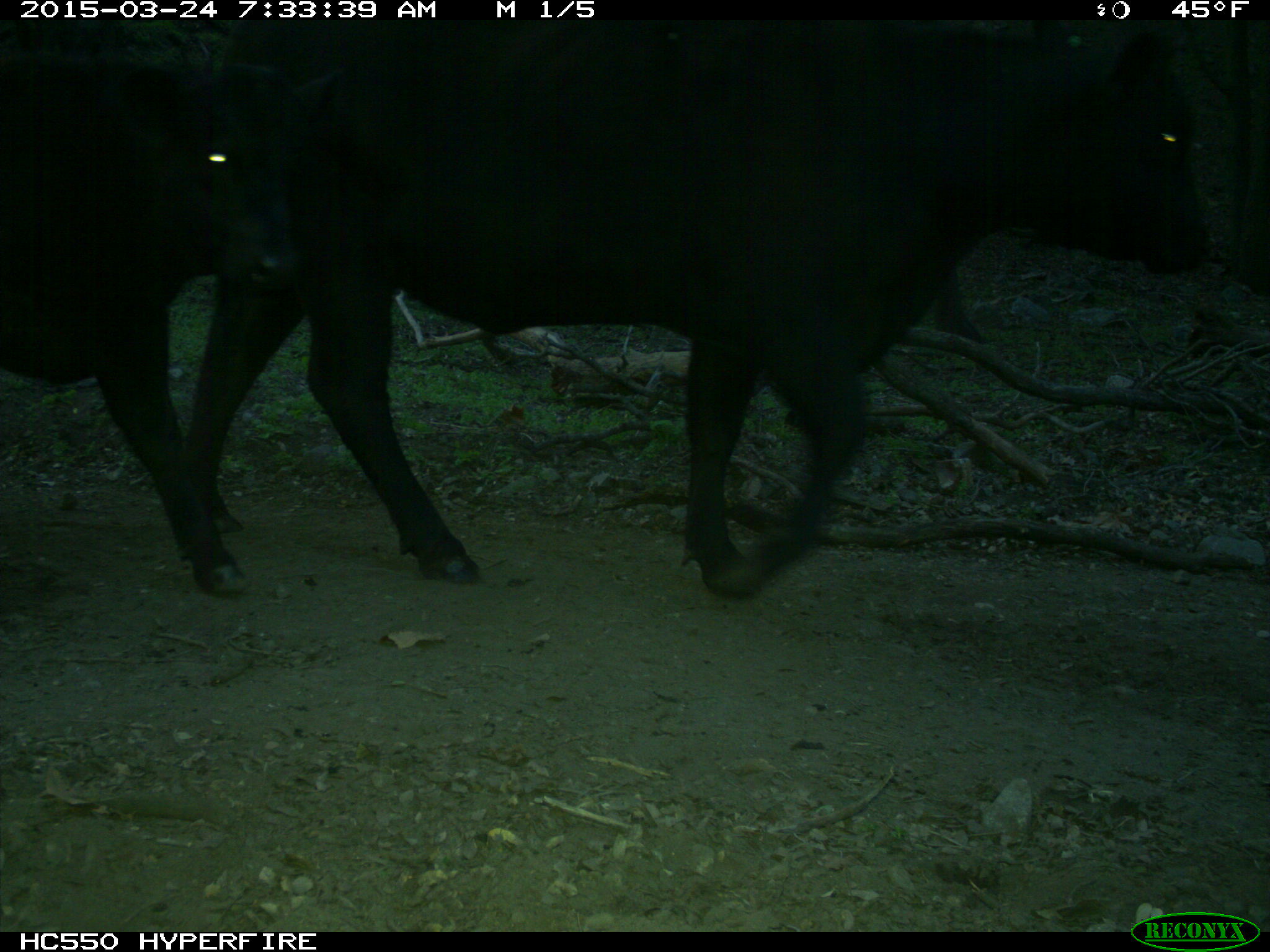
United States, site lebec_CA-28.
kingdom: Animalia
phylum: Chordata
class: Mammalia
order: Artiodactyla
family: Bovidae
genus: Bos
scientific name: Bos taurus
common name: domestic cow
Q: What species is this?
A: Bos taurus (domestic cow).